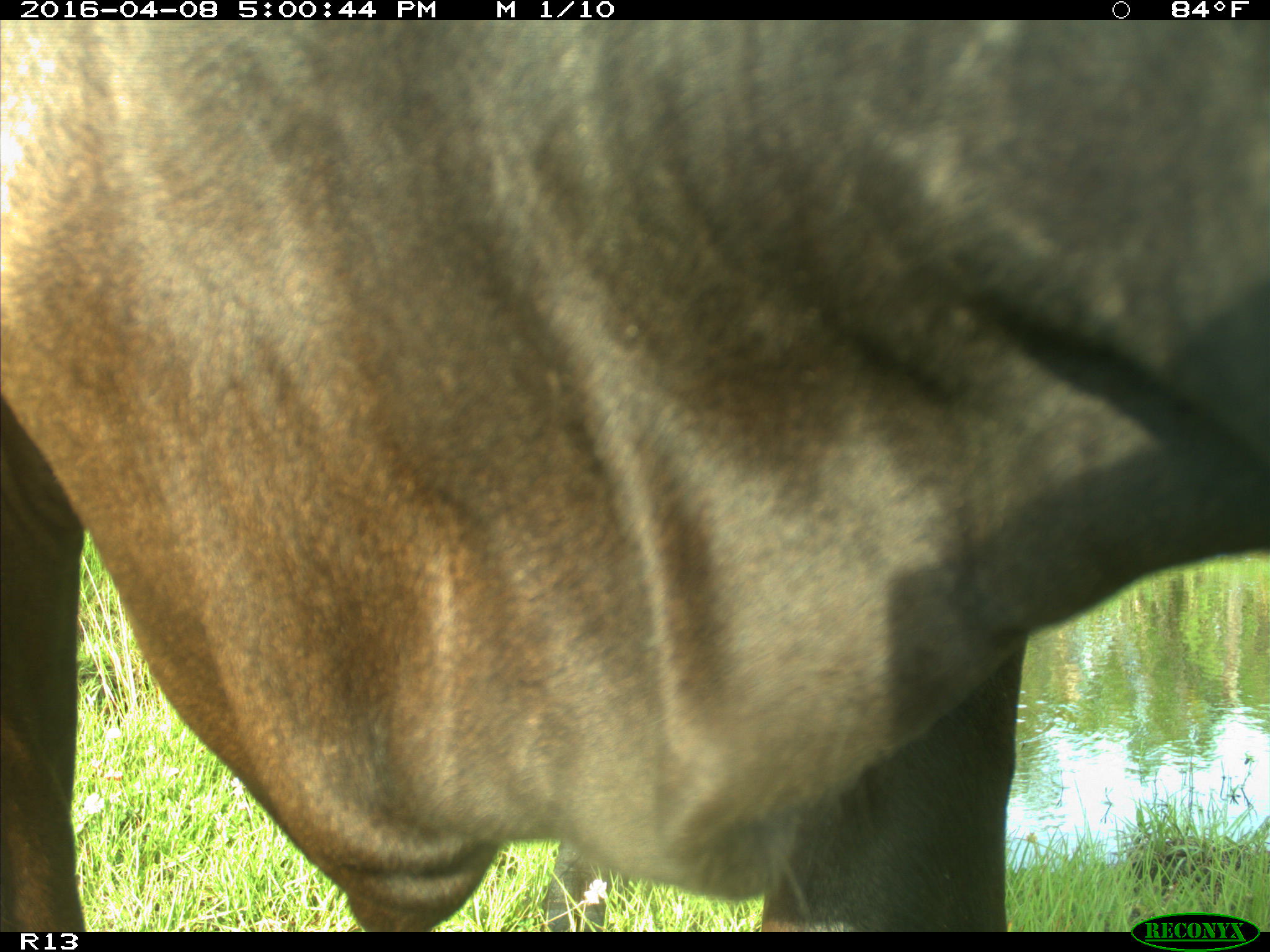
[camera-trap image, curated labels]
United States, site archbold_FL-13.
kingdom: Animalia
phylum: Chordata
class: Mammalia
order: Artiodactyla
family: Bovidae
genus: Bos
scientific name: Bos taurus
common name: domestic cow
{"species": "Bos taurus (domestic cow)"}